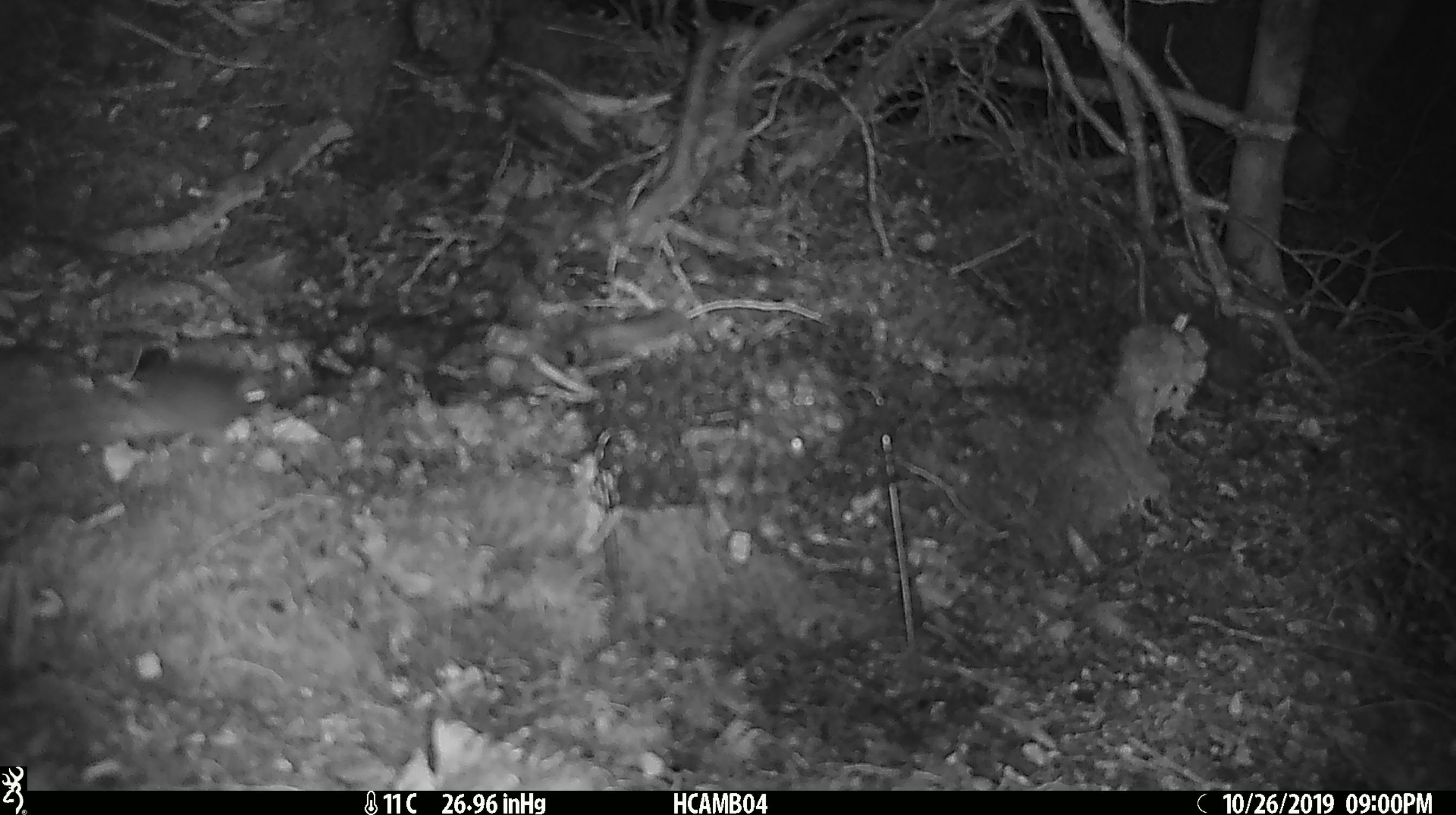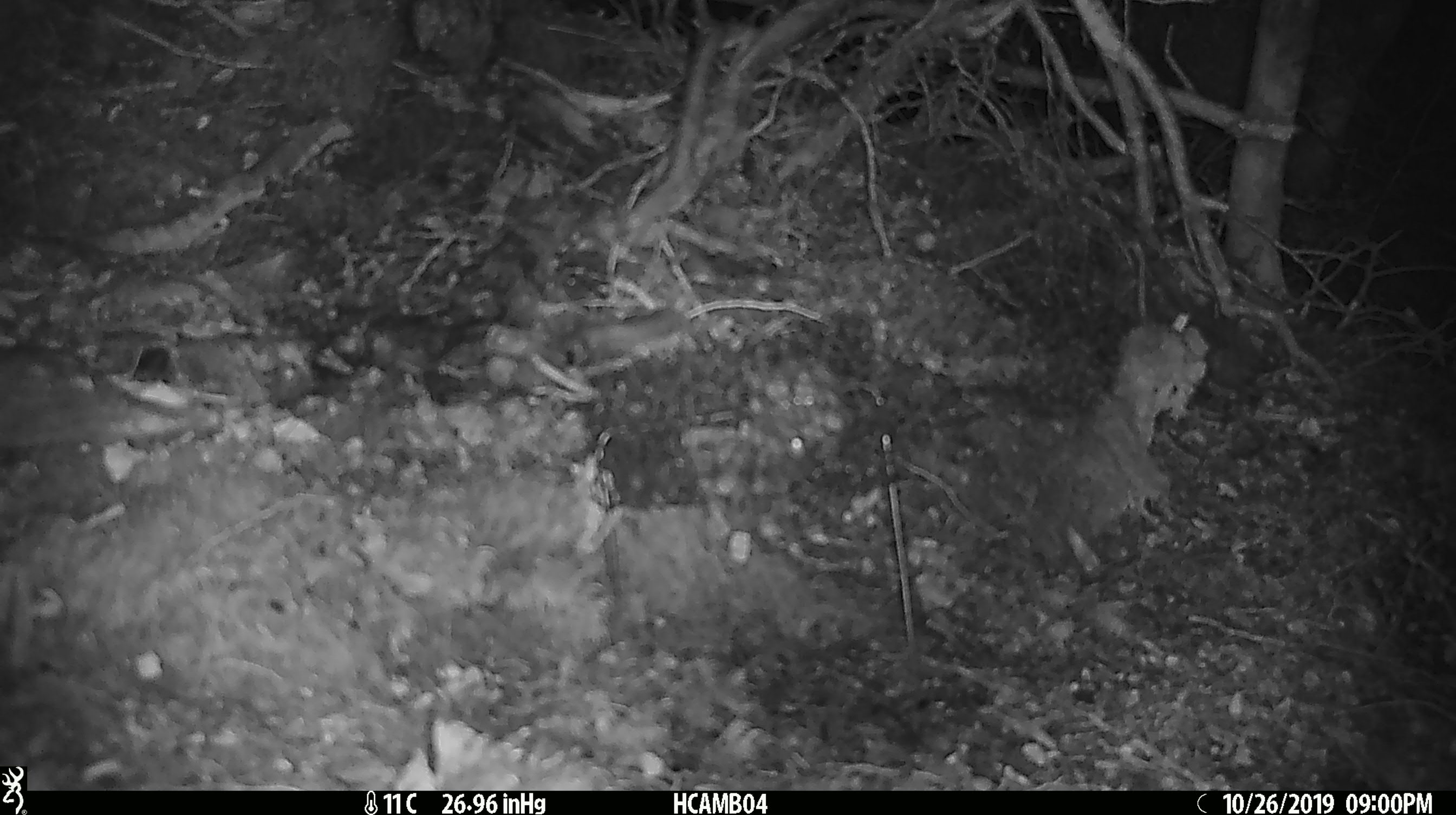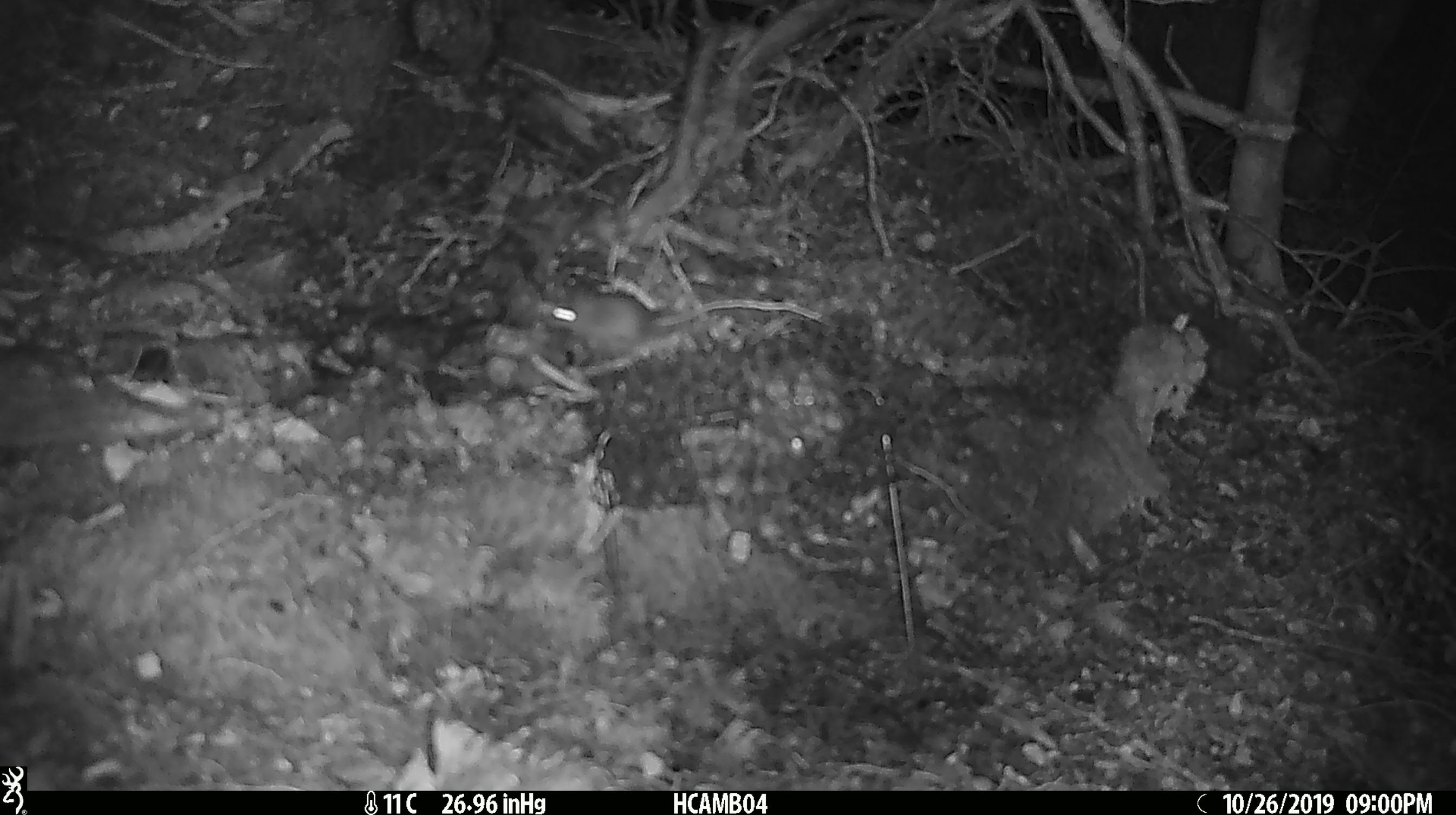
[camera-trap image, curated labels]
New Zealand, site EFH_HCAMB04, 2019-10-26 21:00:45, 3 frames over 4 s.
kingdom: Animalia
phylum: Chordata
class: Mammalia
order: Rodentia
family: Muridae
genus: Mus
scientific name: Mus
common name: mouse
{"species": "mouse (Mus)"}